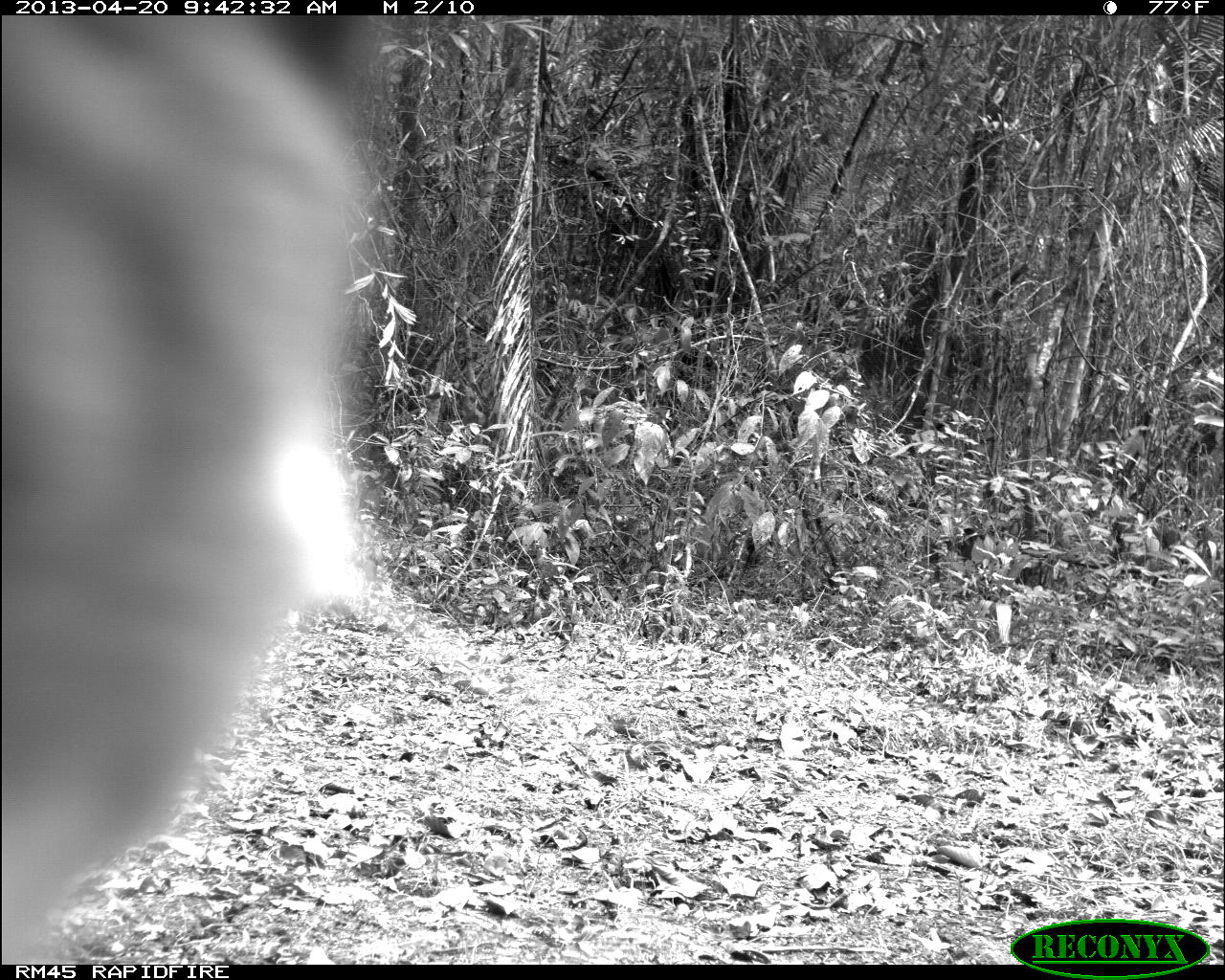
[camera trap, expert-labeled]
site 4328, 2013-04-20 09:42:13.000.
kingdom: Animalia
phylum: Chordata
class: Mammalia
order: Carnivora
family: Felidae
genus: Puma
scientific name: Puma concolor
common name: mountain lion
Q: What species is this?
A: Puma concolor (mountain lion).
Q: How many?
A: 1.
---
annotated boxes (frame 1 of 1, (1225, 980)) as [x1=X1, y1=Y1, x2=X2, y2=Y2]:
puma concolor: [x1=0, y1=10, x2=378, y2=962]